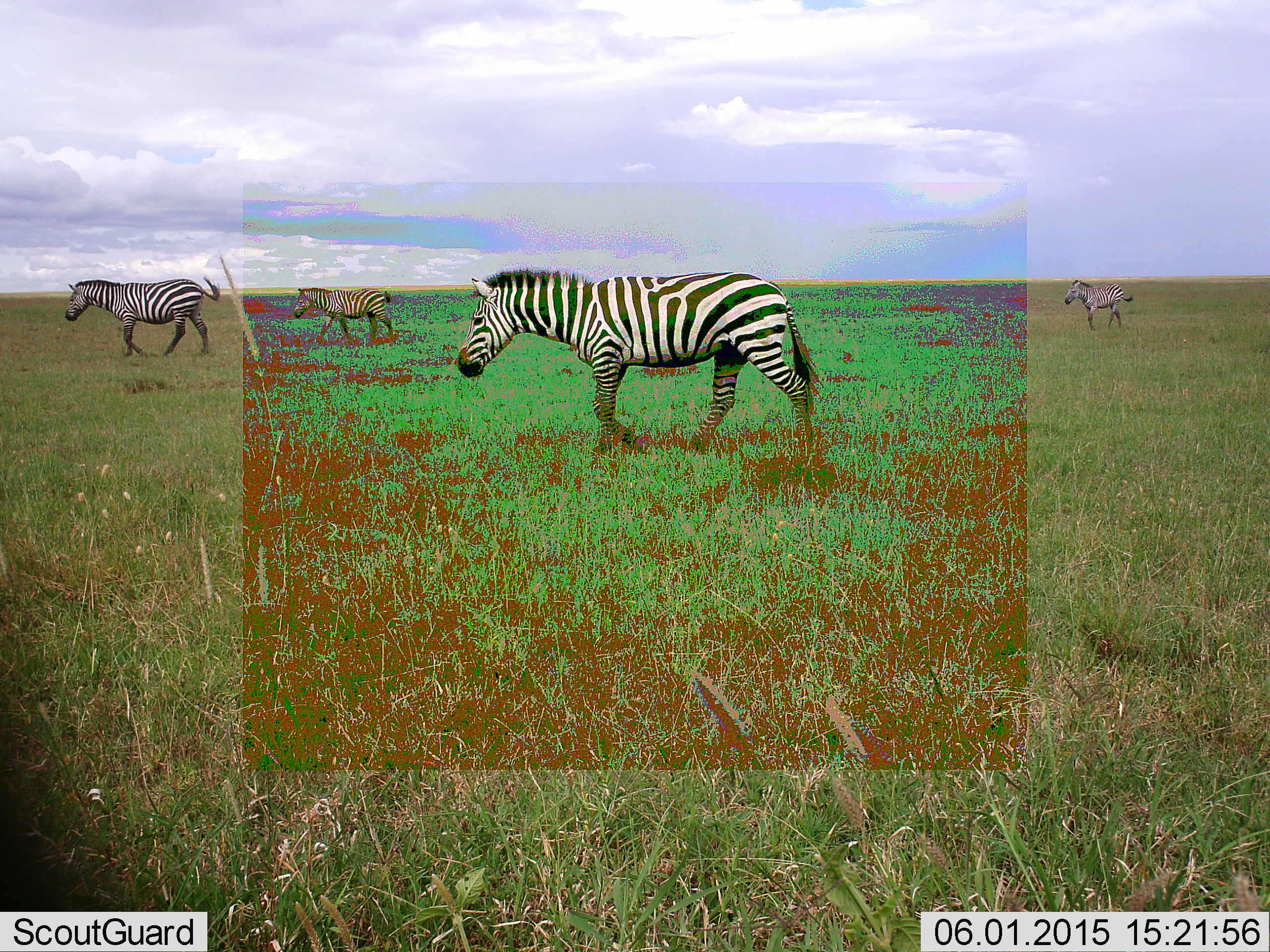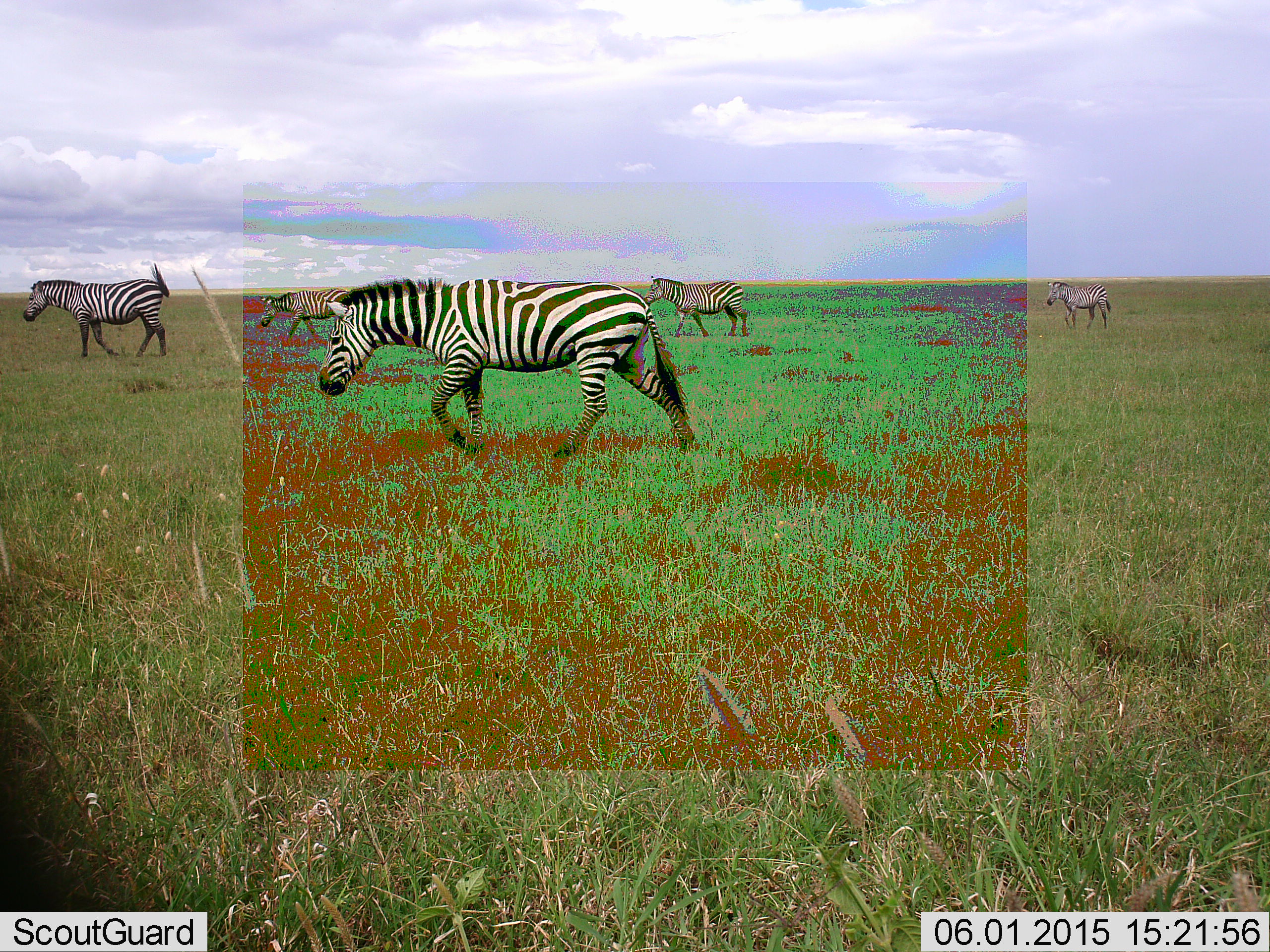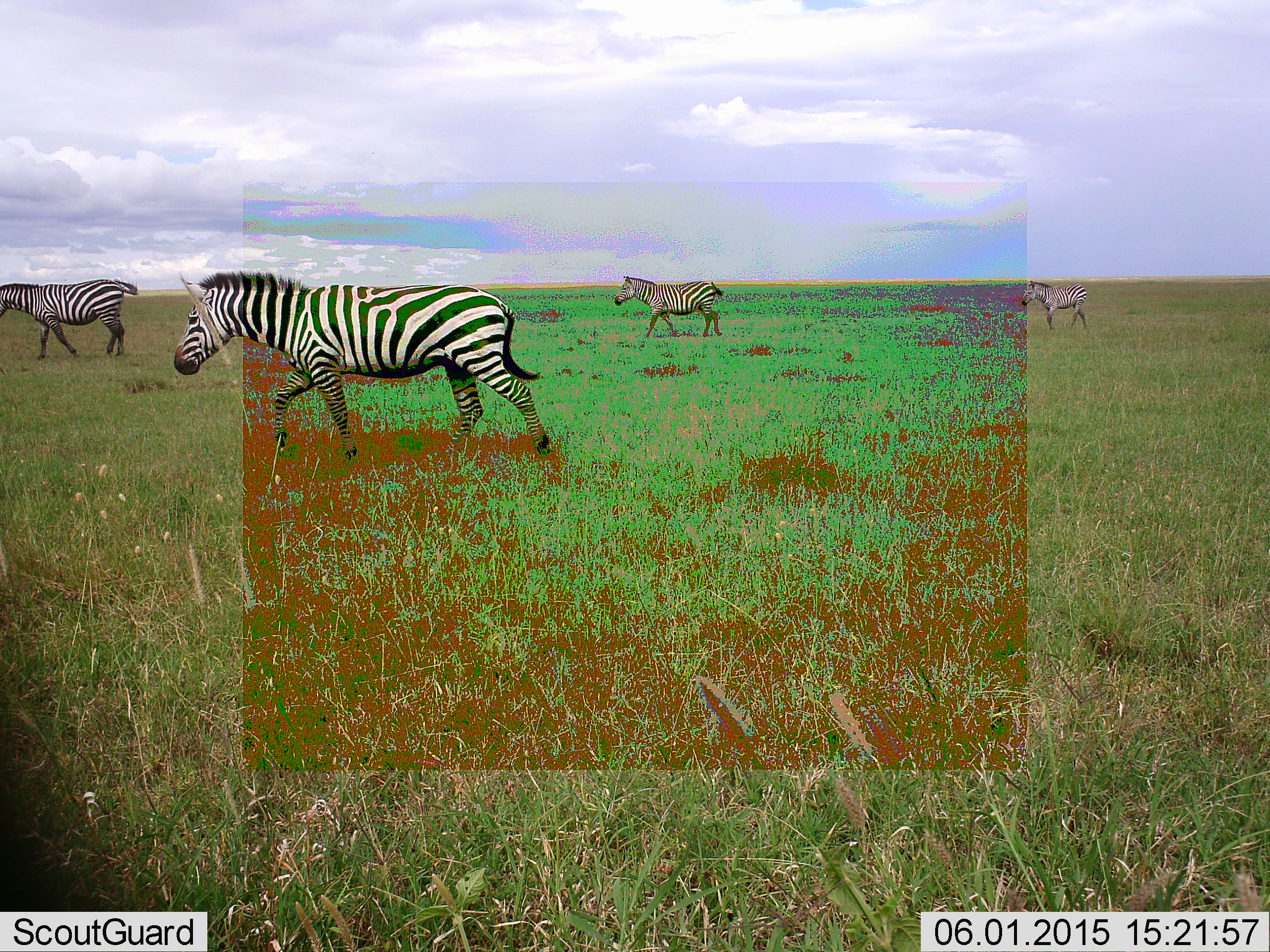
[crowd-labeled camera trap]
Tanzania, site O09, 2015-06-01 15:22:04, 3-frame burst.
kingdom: Animalia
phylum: Chordata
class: Mammalia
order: Perissodactyla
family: Equidae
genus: Equus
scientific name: Equus quagga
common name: plains zebra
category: zebra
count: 5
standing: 0%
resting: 0%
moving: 100%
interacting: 0%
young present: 0%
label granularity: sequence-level